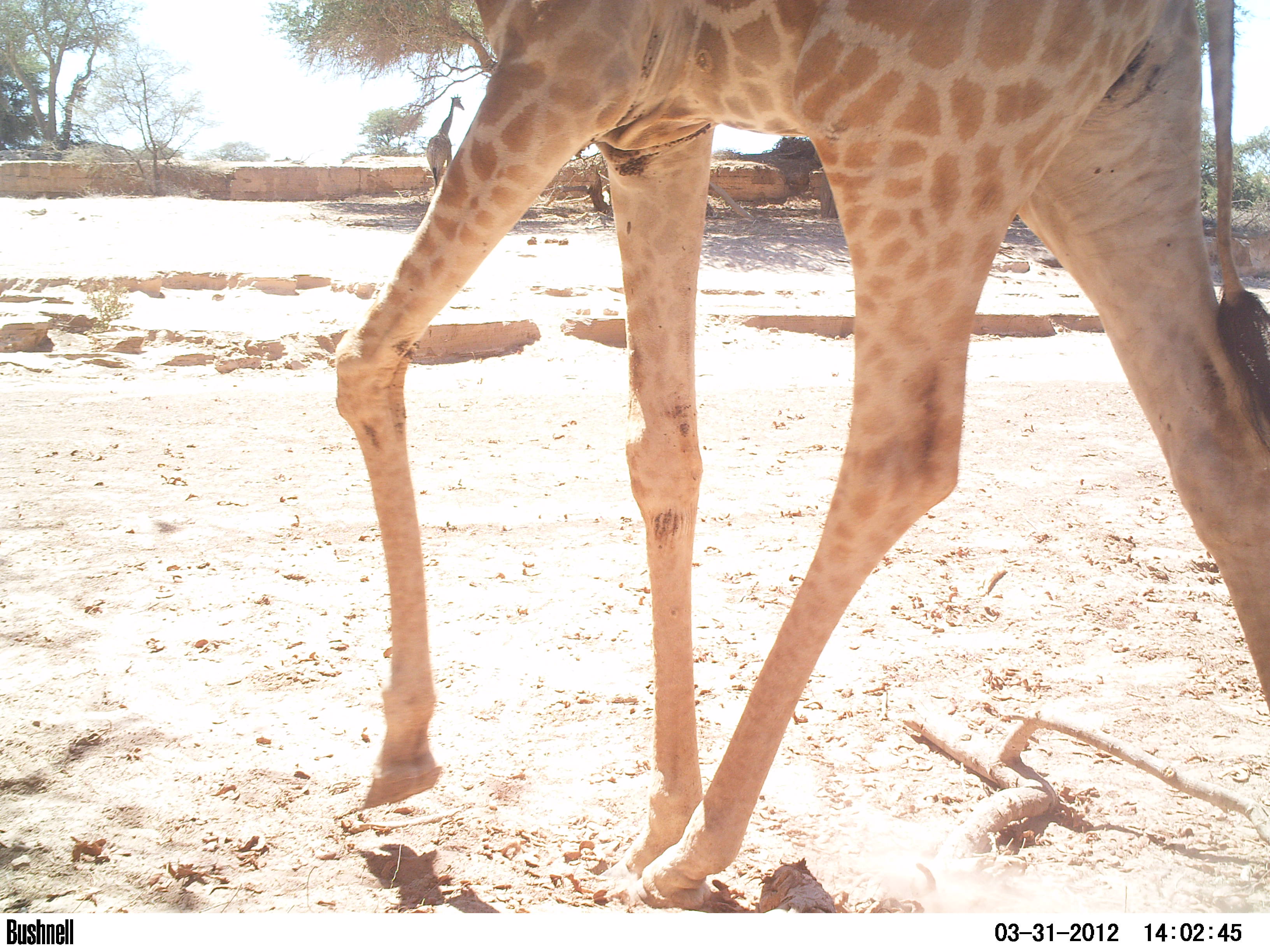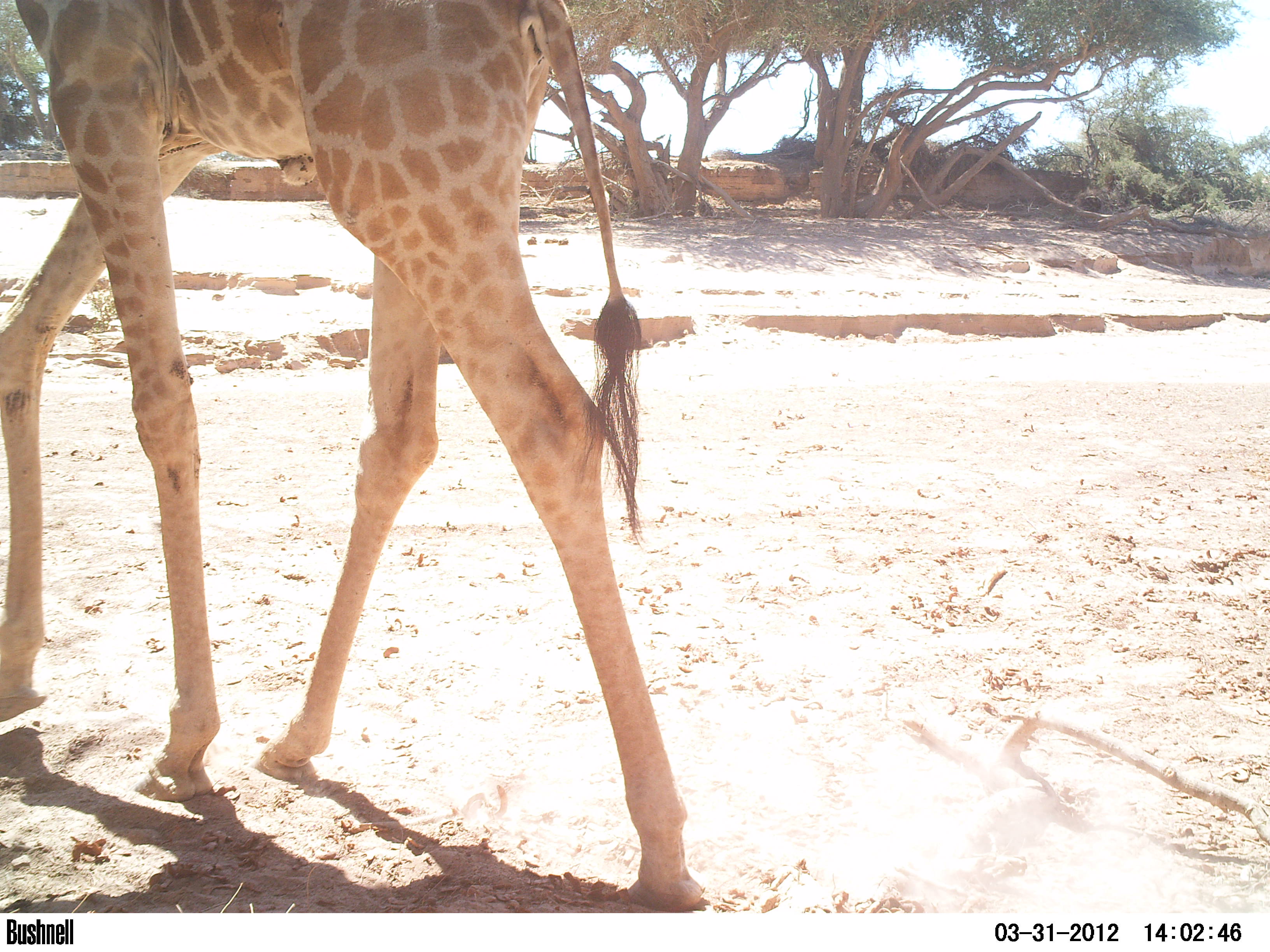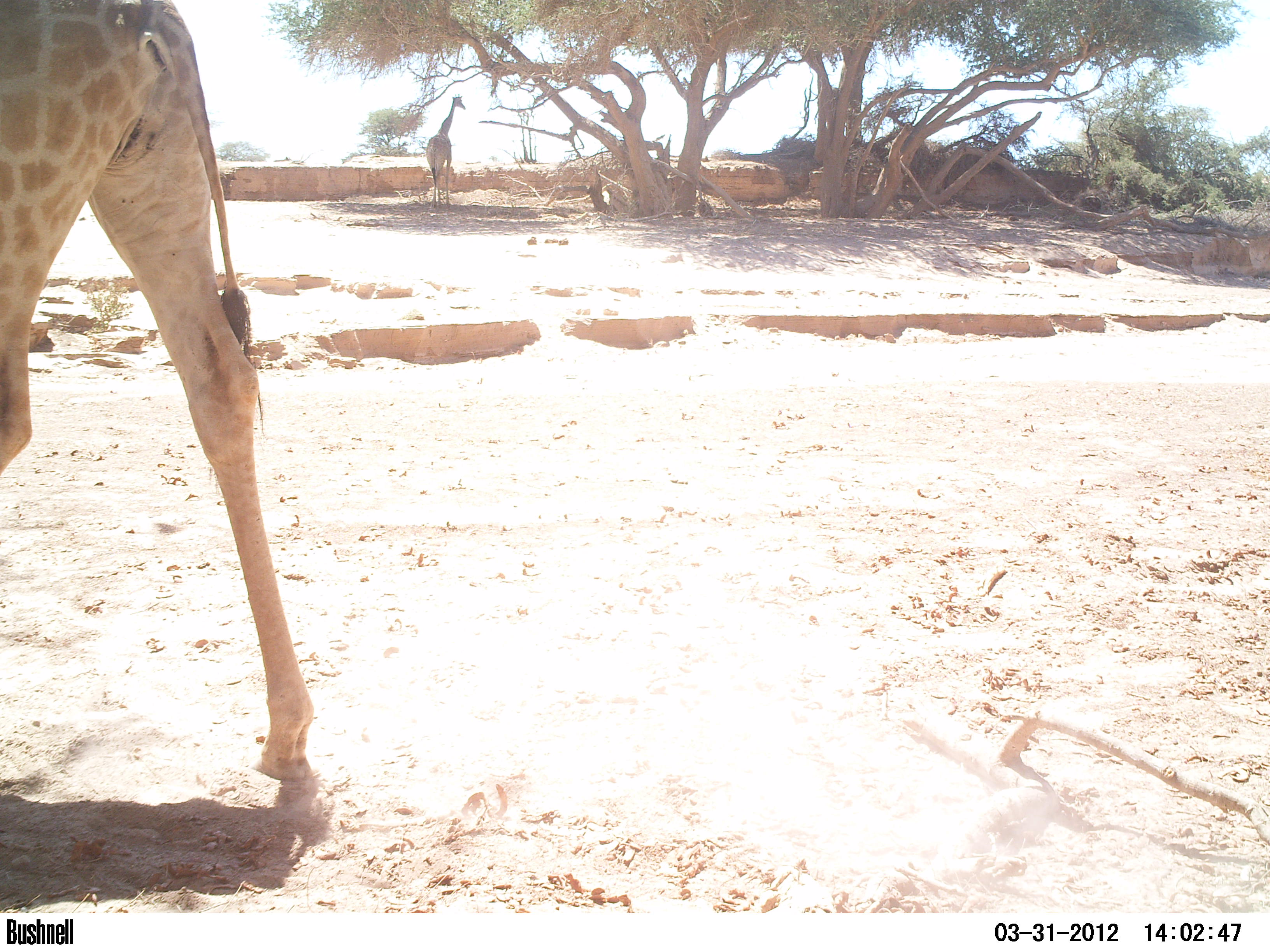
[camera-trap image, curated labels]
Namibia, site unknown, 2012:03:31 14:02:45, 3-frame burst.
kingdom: Animalia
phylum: Chordata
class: Mammalia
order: Artiodactyla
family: Giraffidae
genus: Giraffa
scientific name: Giraffa camelopardalis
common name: giraffe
Giraffa camelopardalis (giraffe).